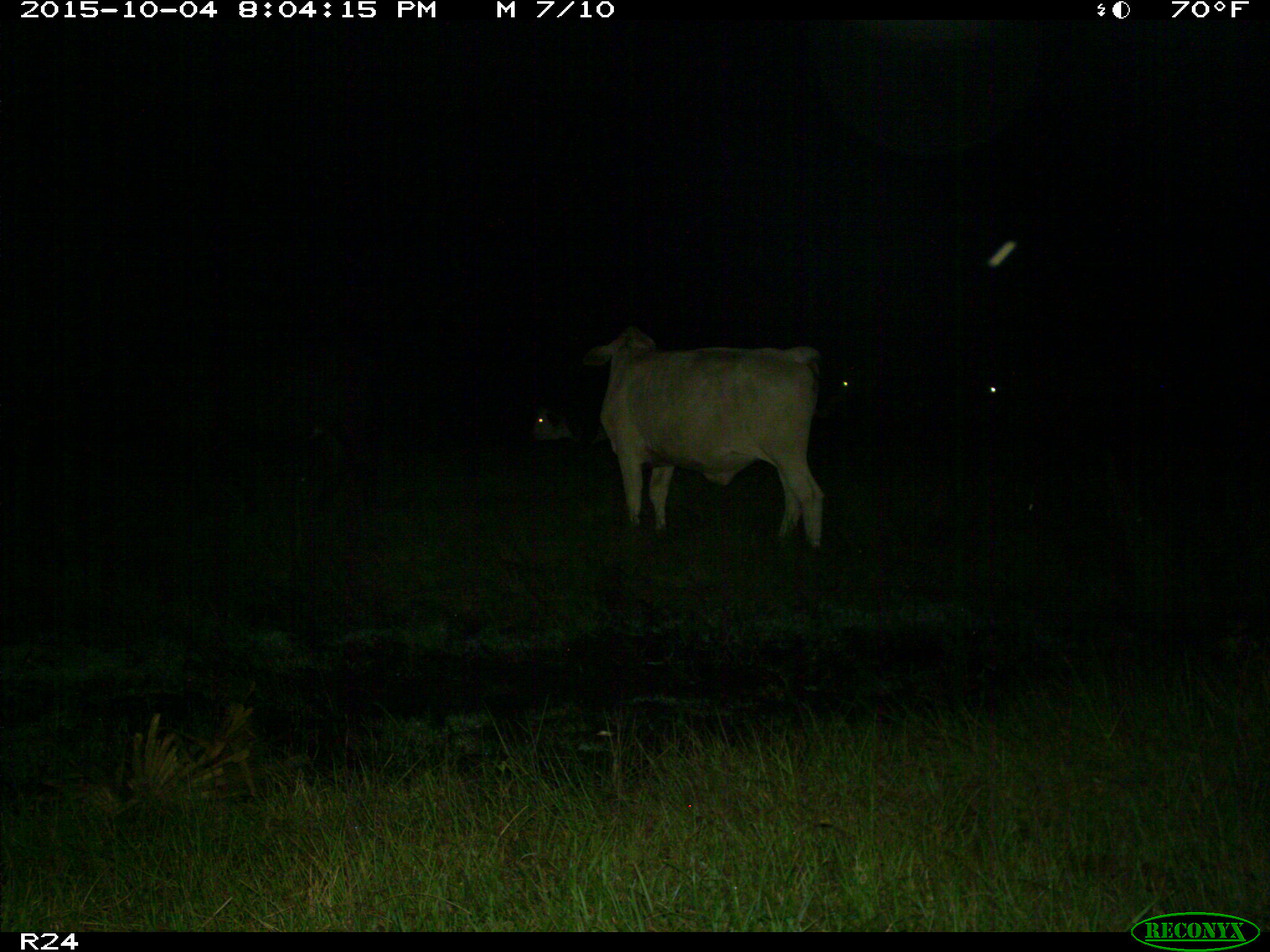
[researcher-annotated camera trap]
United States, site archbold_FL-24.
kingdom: Animalia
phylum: Chordata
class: Mammalia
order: Artiodactyla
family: Bovidae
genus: Bos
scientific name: Bos taurus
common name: domestic cow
Bos taurus (domestic cow).